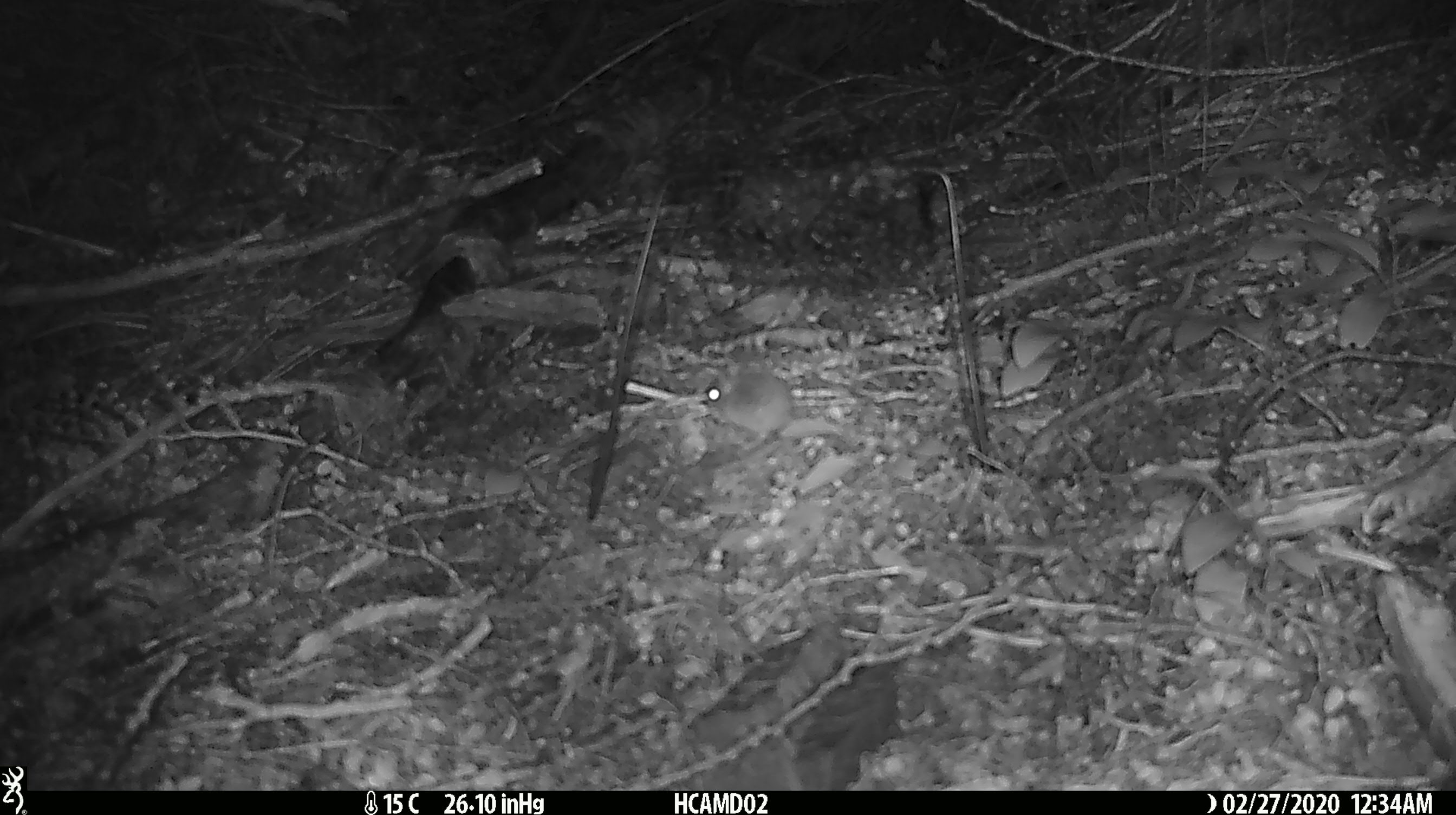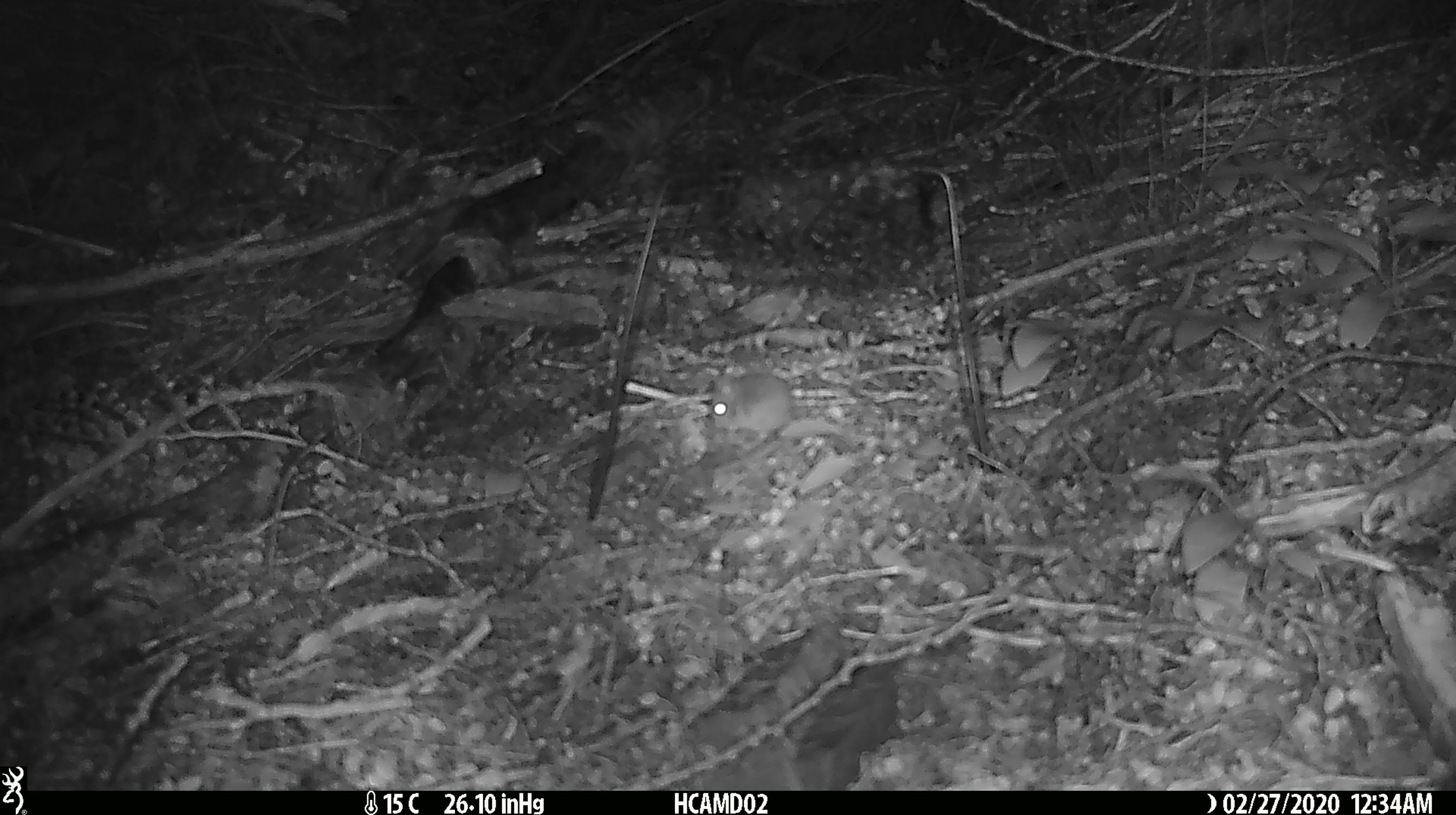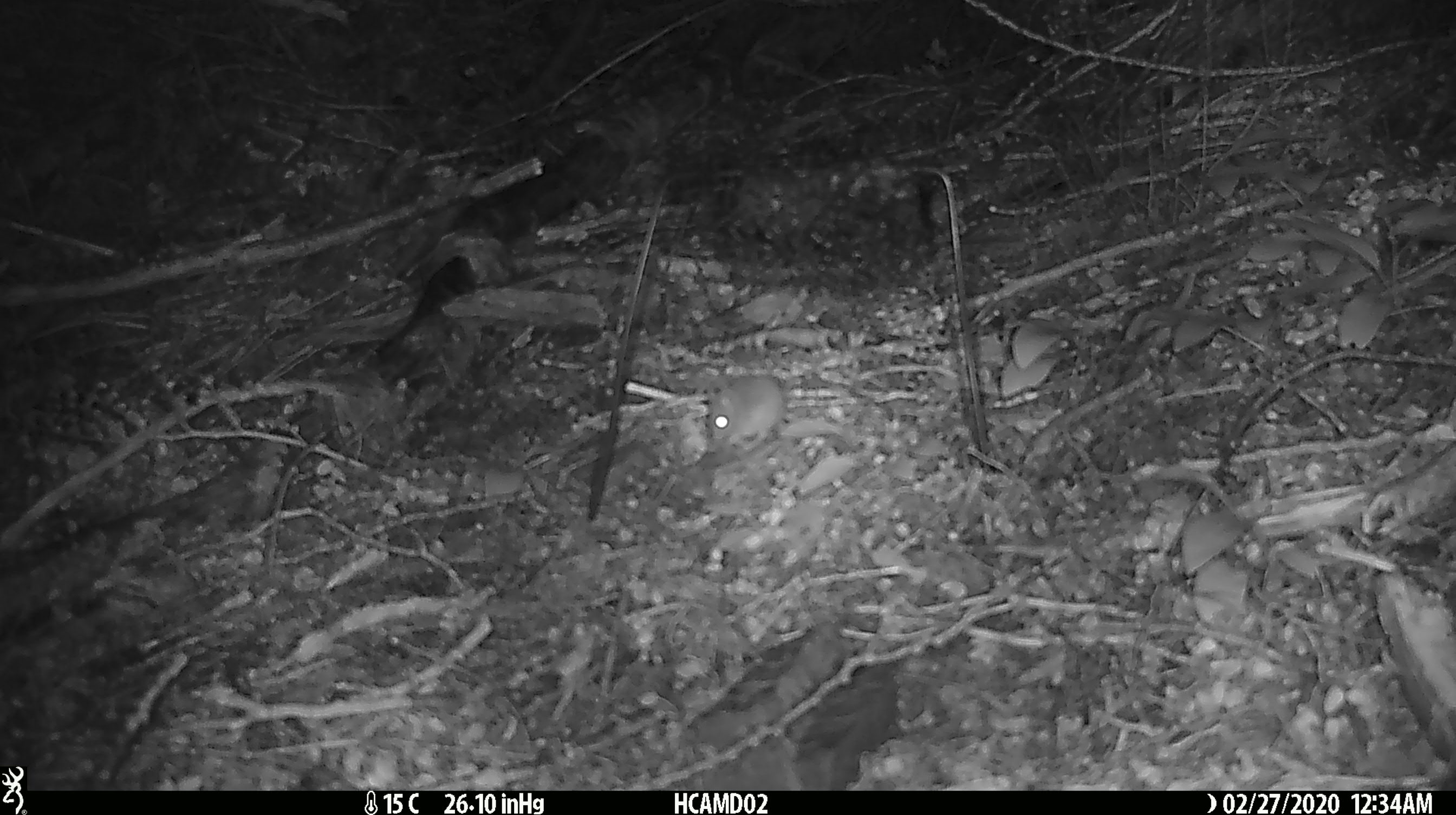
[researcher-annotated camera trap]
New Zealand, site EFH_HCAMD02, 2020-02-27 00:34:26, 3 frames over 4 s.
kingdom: Animalia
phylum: Chordata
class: Mammalia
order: Rodentia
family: Muridae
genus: Mus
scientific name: Mus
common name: mouse